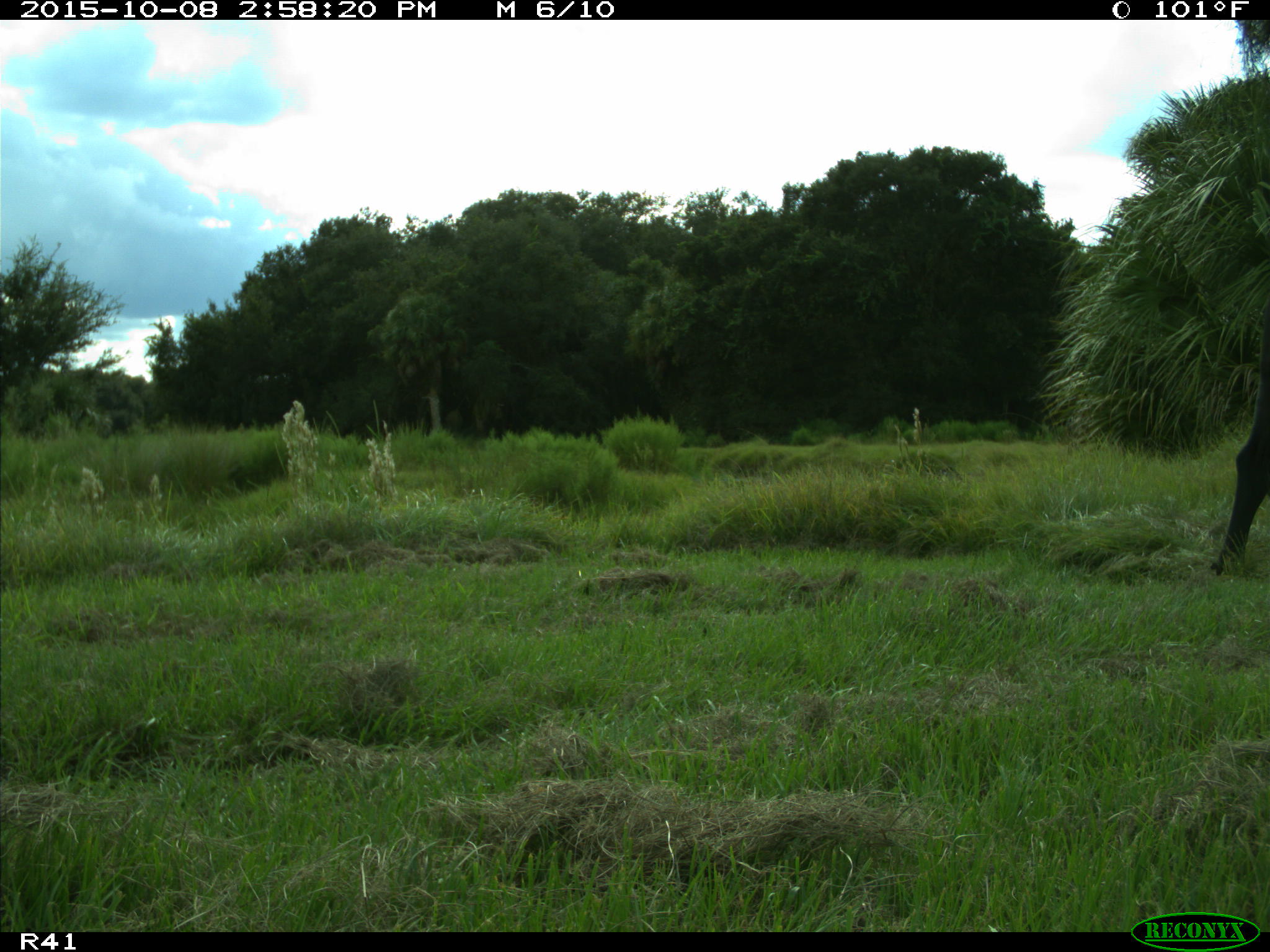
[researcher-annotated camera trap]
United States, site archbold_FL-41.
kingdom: Animalia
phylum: Chordata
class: Mammalia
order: Artiodactyla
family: Bovidae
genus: Bos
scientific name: Bos taurus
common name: domestic cow